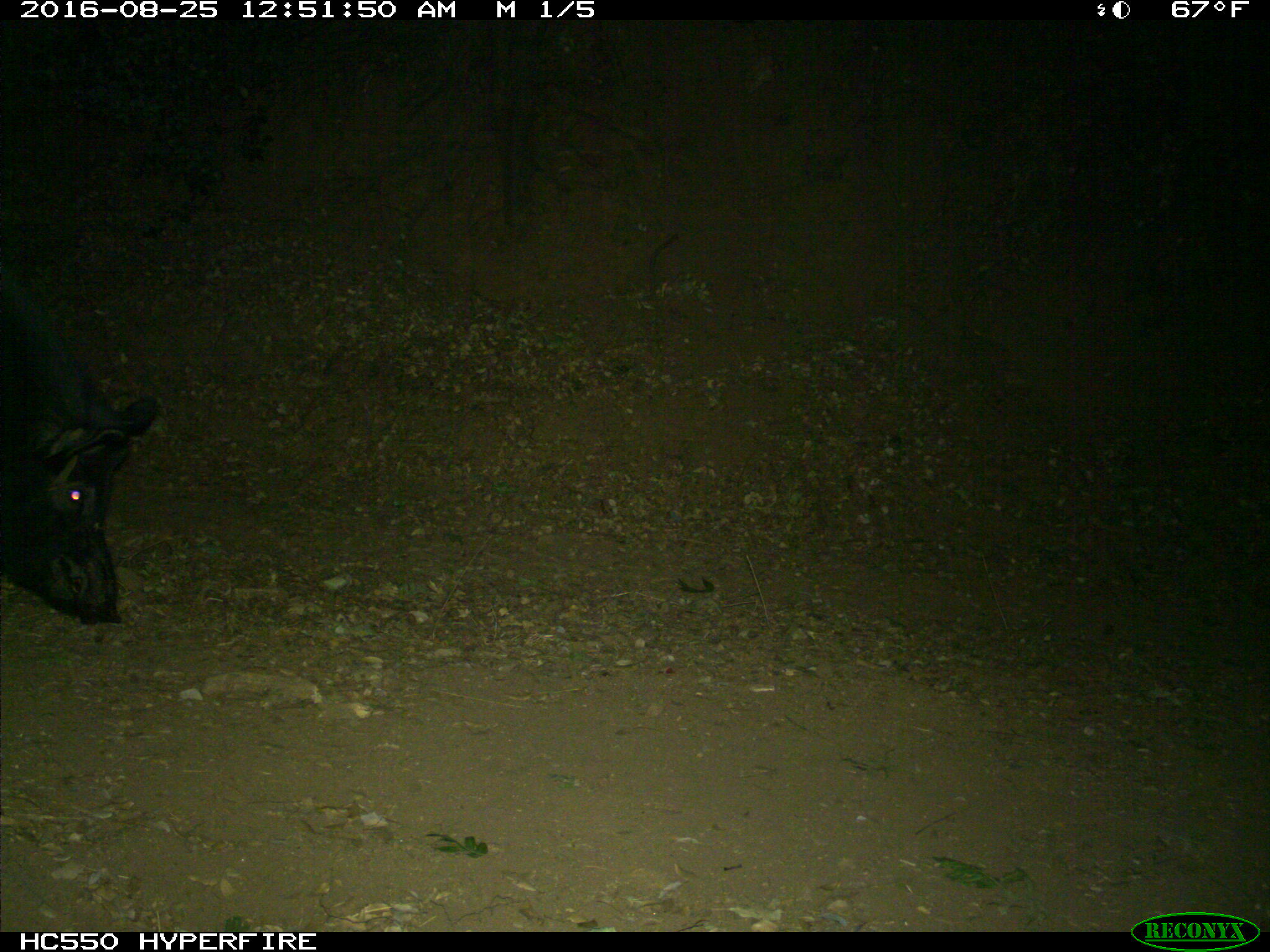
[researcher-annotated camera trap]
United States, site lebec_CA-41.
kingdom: Animalia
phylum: Chordata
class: Mammalia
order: Artiodactyla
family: Suidae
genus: Sus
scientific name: Sus scrofa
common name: wild boar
Sus scrofa (wild boar).